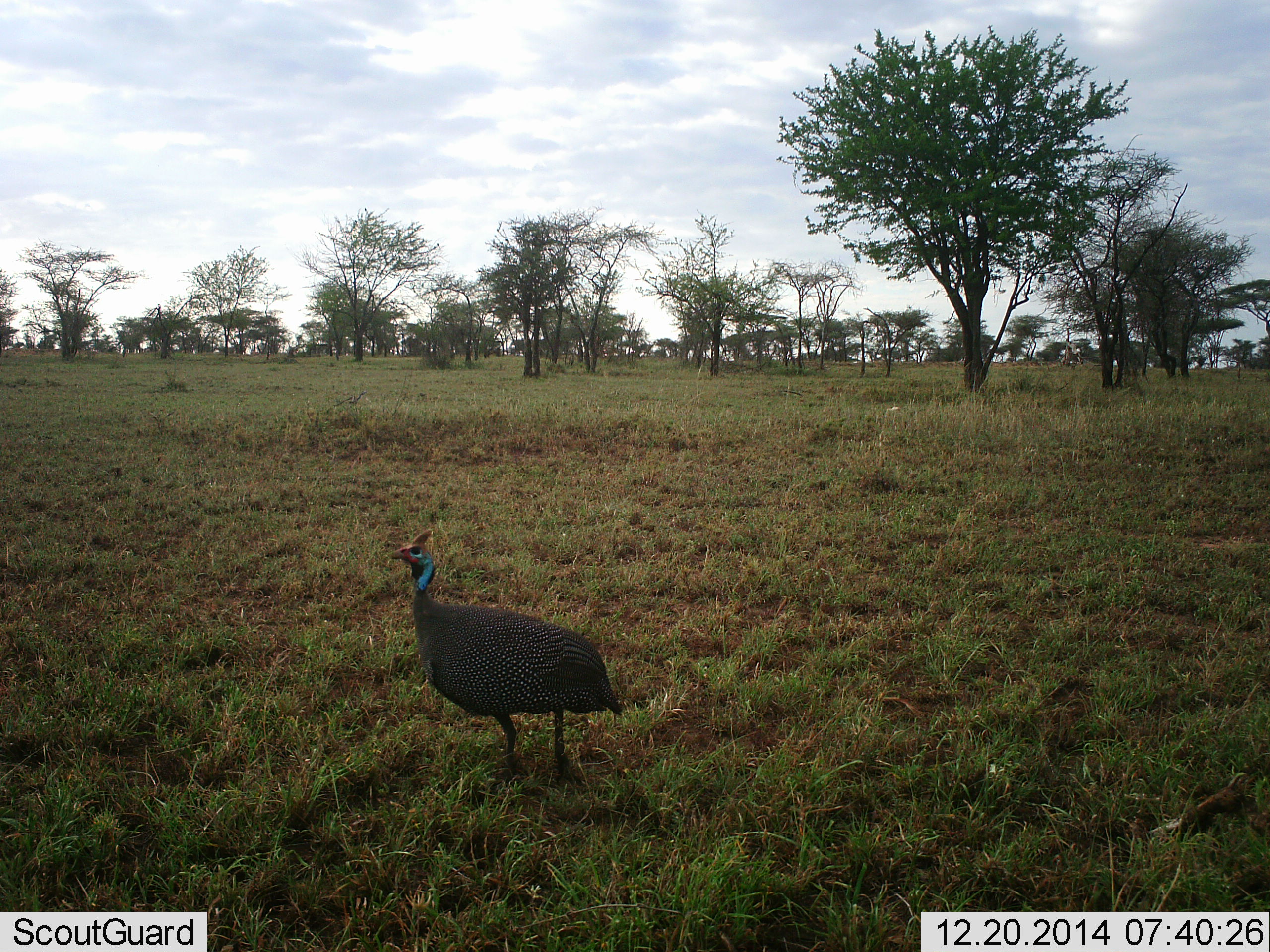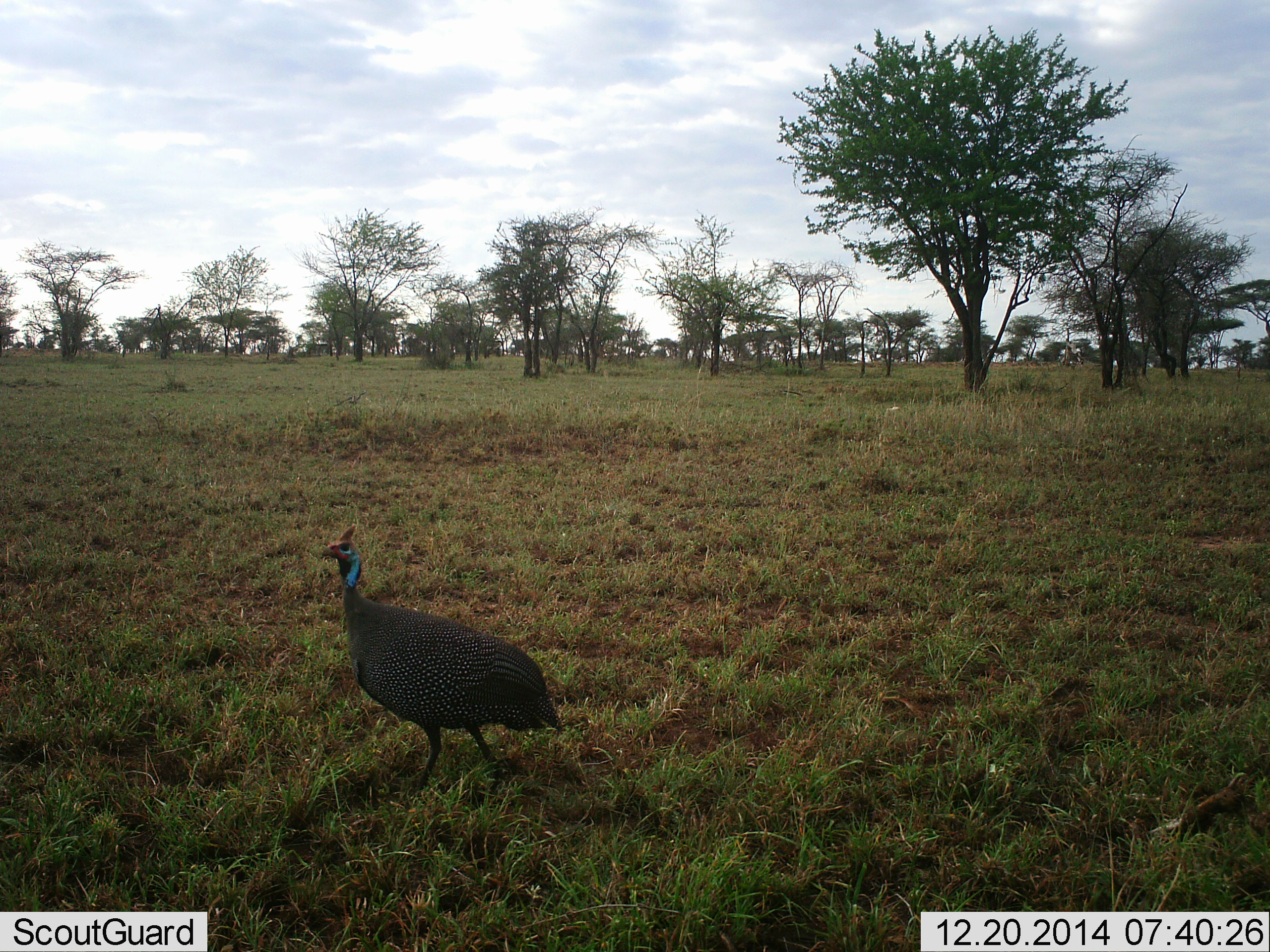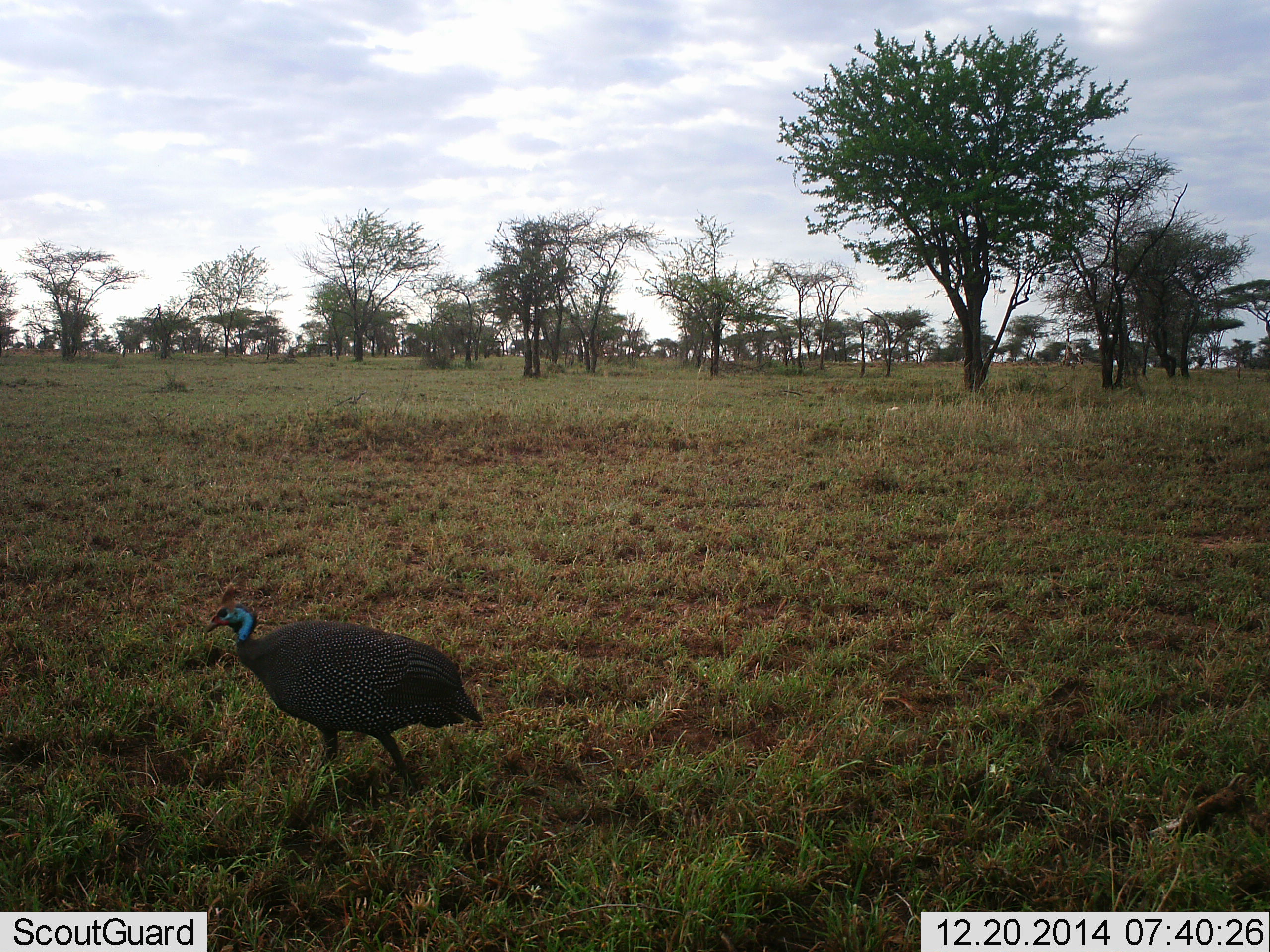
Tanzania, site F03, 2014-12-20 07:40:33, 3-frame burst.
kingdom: Animalia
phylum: Chordata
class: Aves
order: Galliformes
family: Numididae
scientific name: Numididae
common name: guinea fowl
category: guineafowl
Guineafowl (guinea fowl) (Numididae), count 1. Behavior (volunteer vote fractions): standing 50%, resting 0%, moving 70%, interacting 0%. Young present (vote fraction): 0%. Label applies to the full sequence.